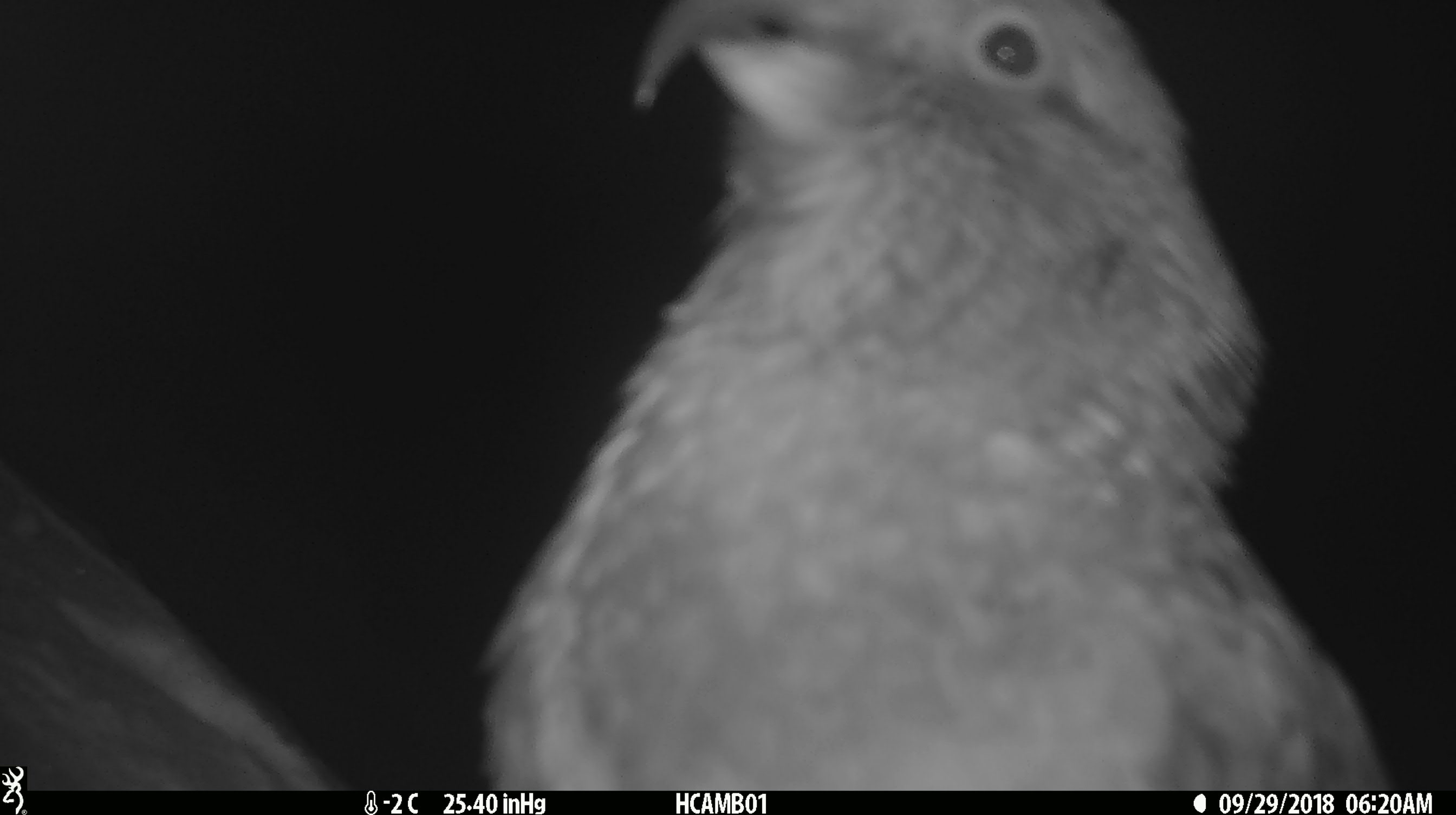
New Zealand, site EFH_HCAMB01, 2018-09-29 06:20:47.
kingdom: Animalia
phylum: Chordata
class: Aves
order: Psittaciformes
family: Strigopidae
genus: Nestor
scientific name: Nestor notabilis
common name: kea